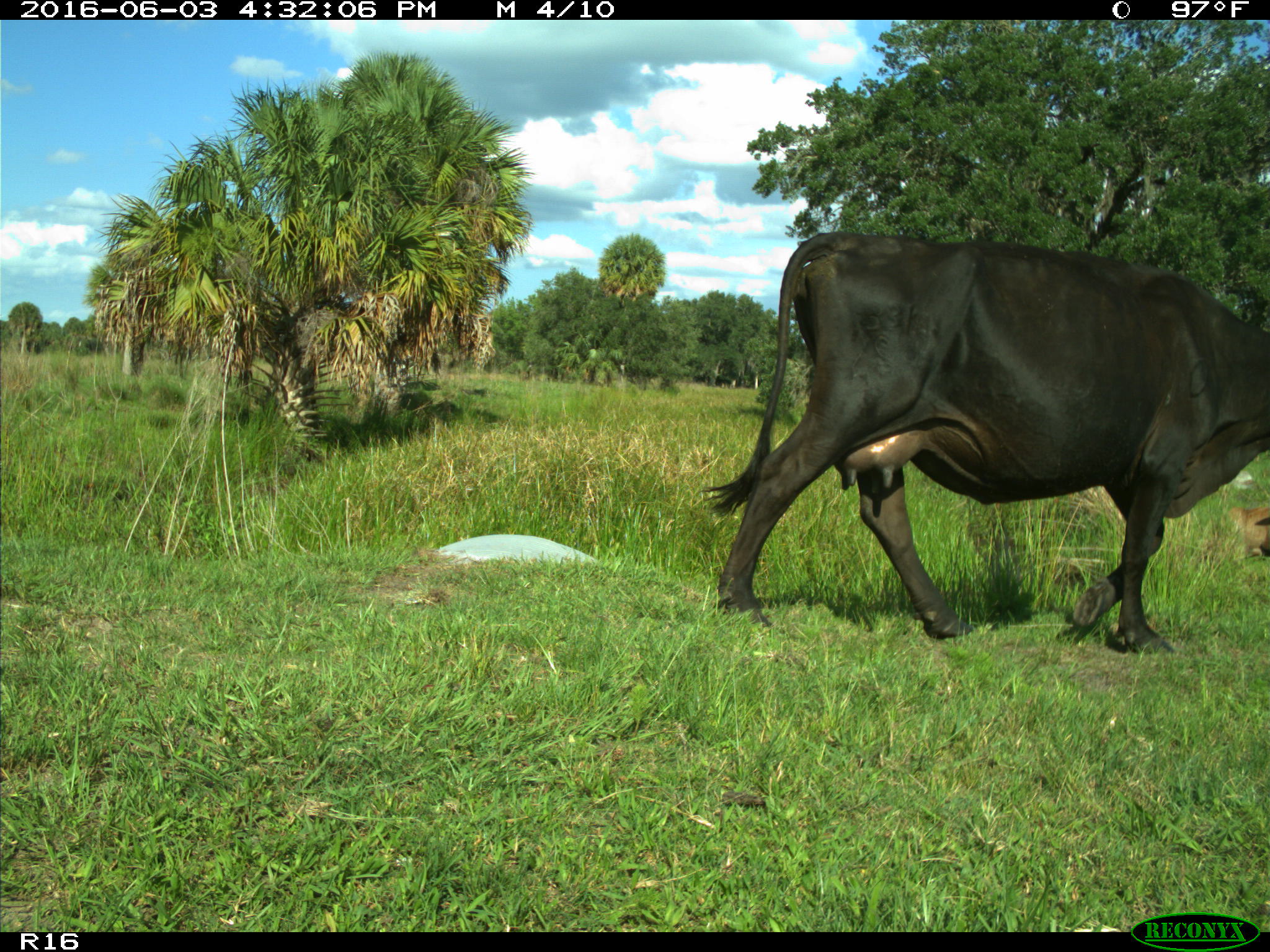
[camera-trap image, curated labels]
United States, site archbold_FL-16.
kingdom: Animalia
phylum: Chordata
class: Mammalia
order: Artiodactyla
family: Bovidae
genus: Bos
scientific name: Bos taurus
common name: domestic cow